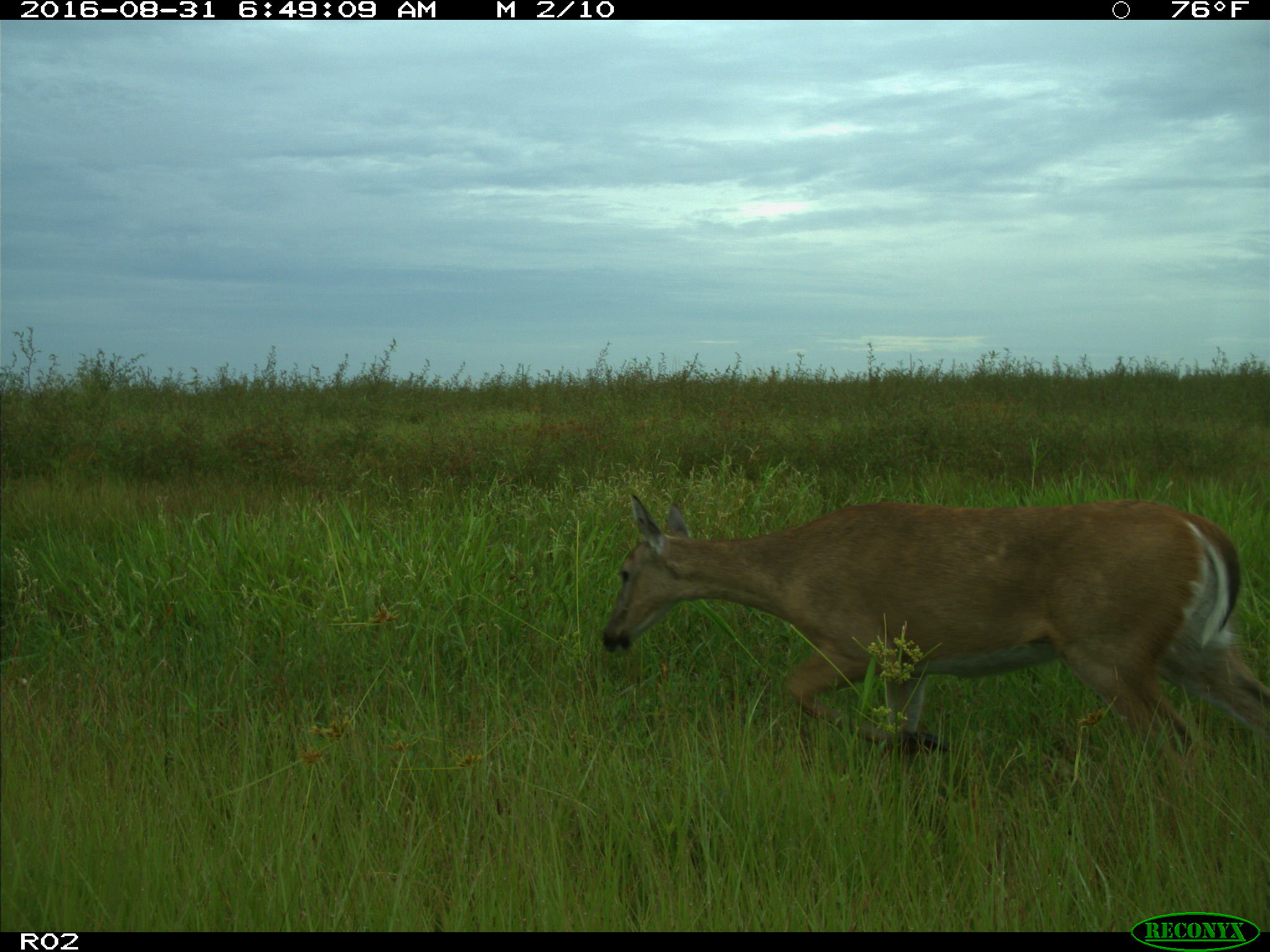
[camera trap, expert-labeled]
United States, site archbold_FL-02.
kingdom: Animalia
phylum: Chordata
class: Mammalia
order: Artiodactyla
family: Cervidae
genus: Odocoileus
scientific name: Odocoileus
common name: deer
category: unidentified deer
Unidentified deer (deer) (Odocoileus).